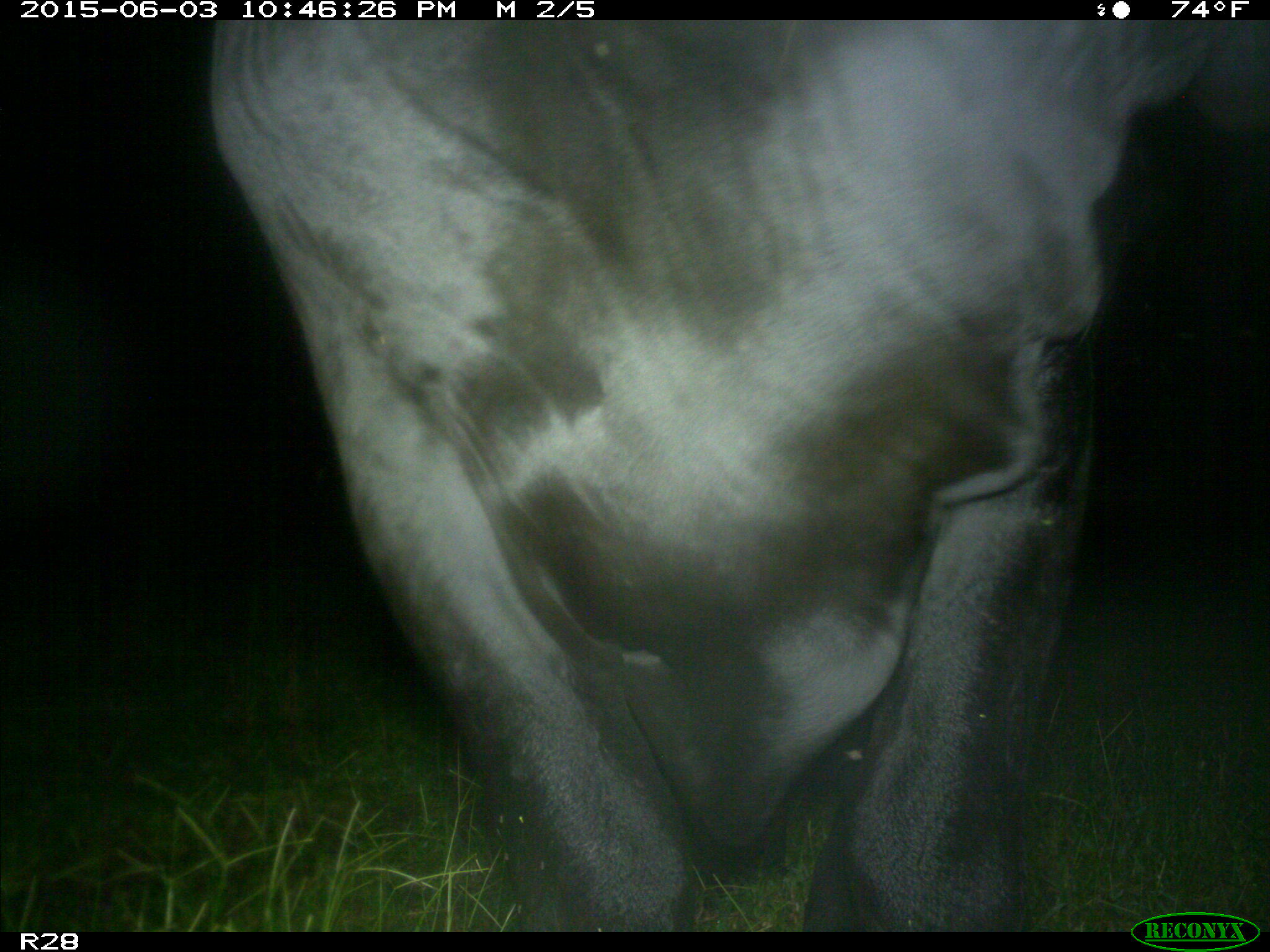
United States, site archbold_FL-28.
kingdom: Animalia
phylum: Chordata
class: Mammalia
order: Artiodactyla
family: Bovidae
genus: Bos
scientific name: Bos taurus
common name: domestic cow